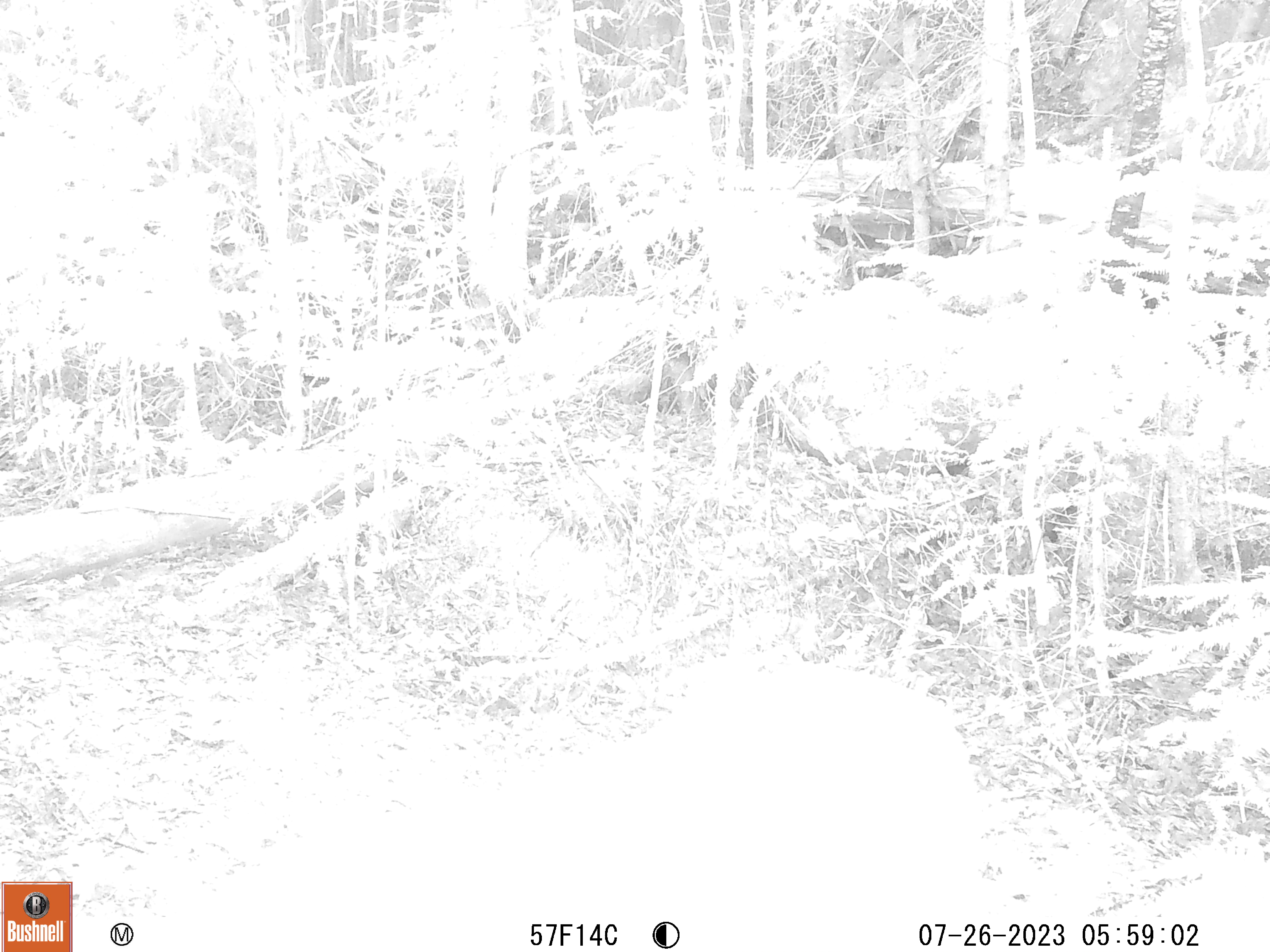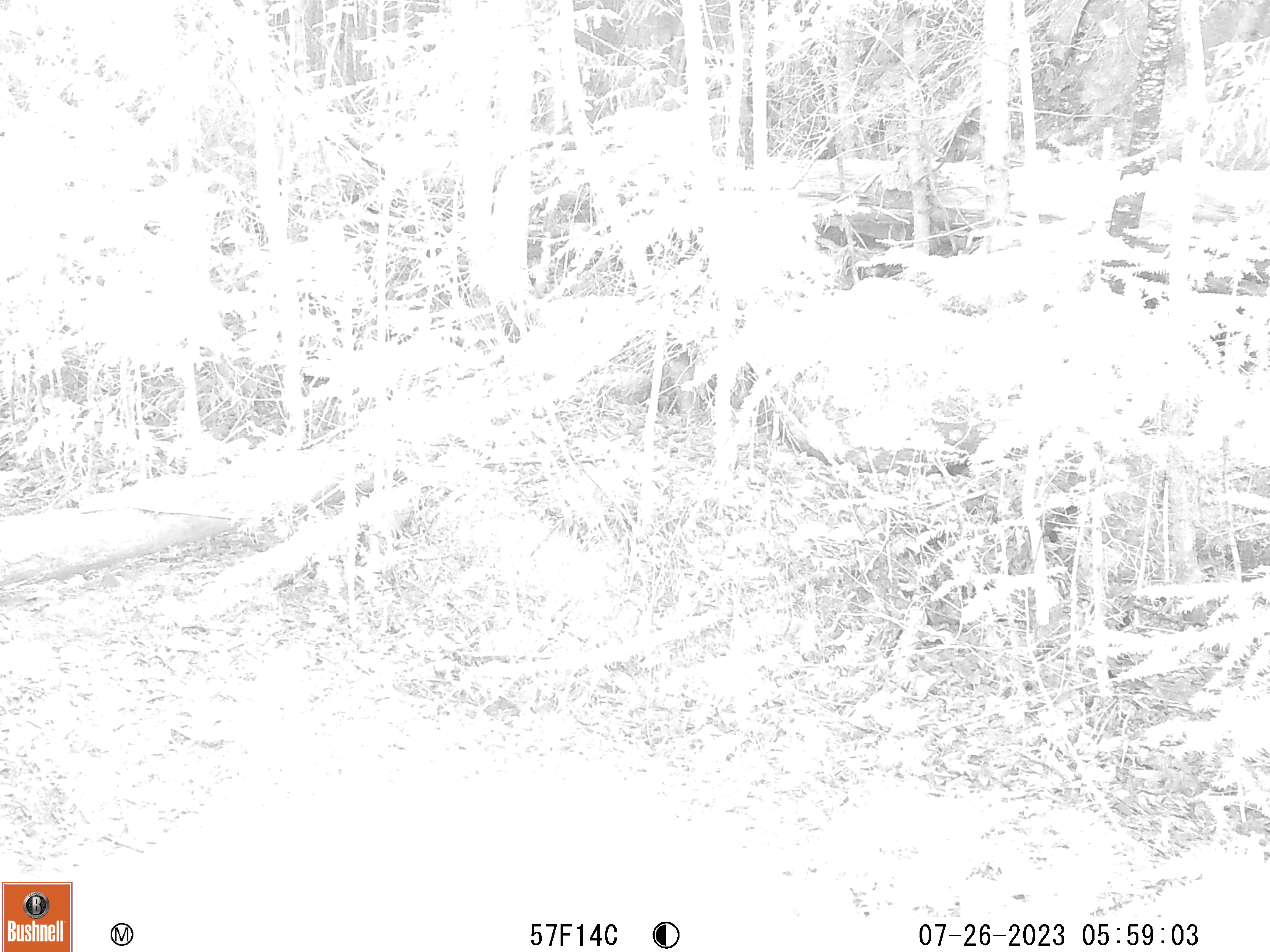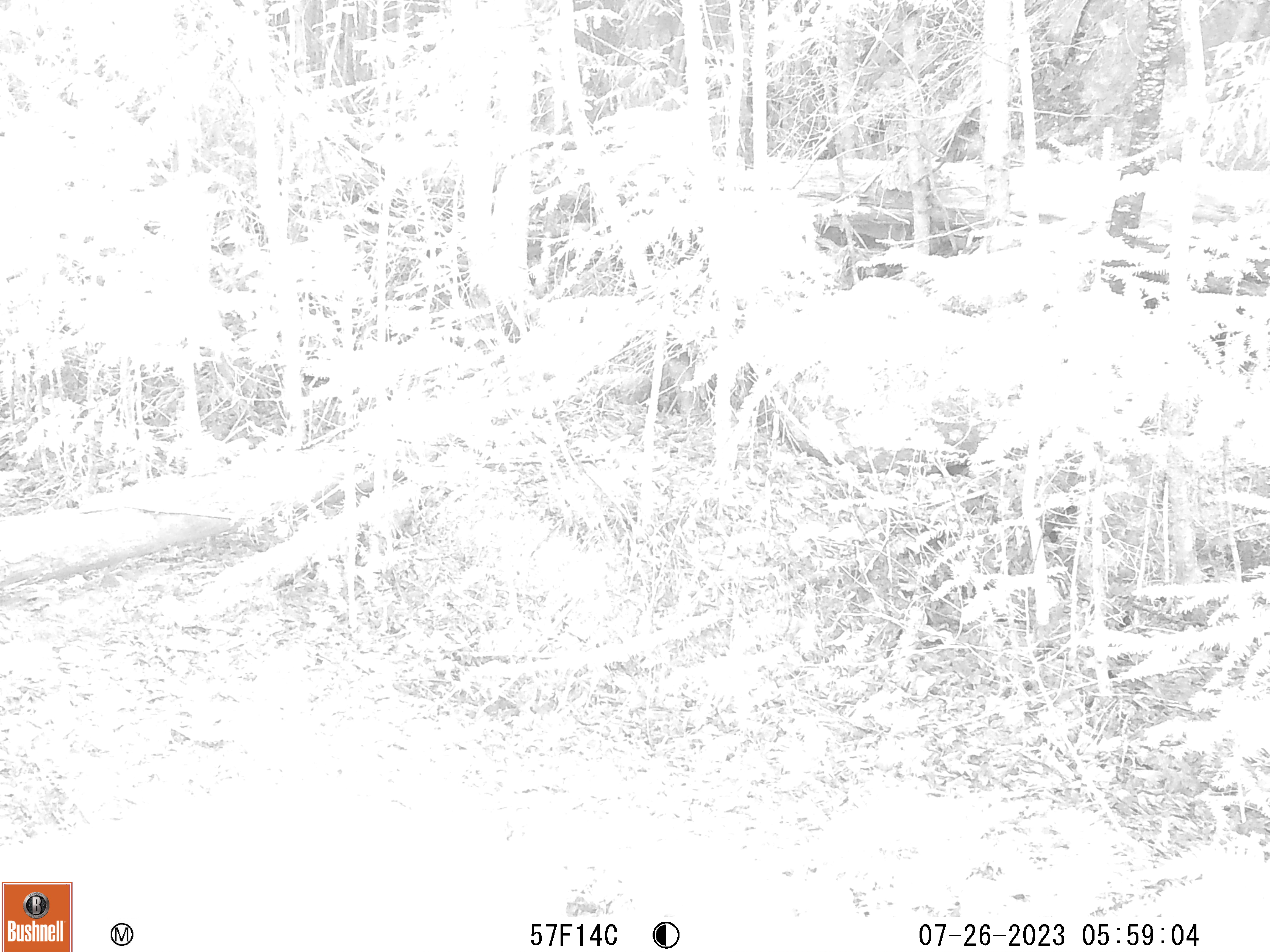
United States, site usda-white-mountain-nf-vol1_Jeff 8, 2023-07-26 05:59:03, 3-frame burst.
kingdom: Animalia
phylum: Chordata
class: Mammalia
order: Artiodactyla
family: Cervidae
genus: Odocoileus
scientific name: Odocoileus virginianus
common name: white-tailed deer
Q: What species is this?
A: White-tailed deer (Odocoileus virginianus).